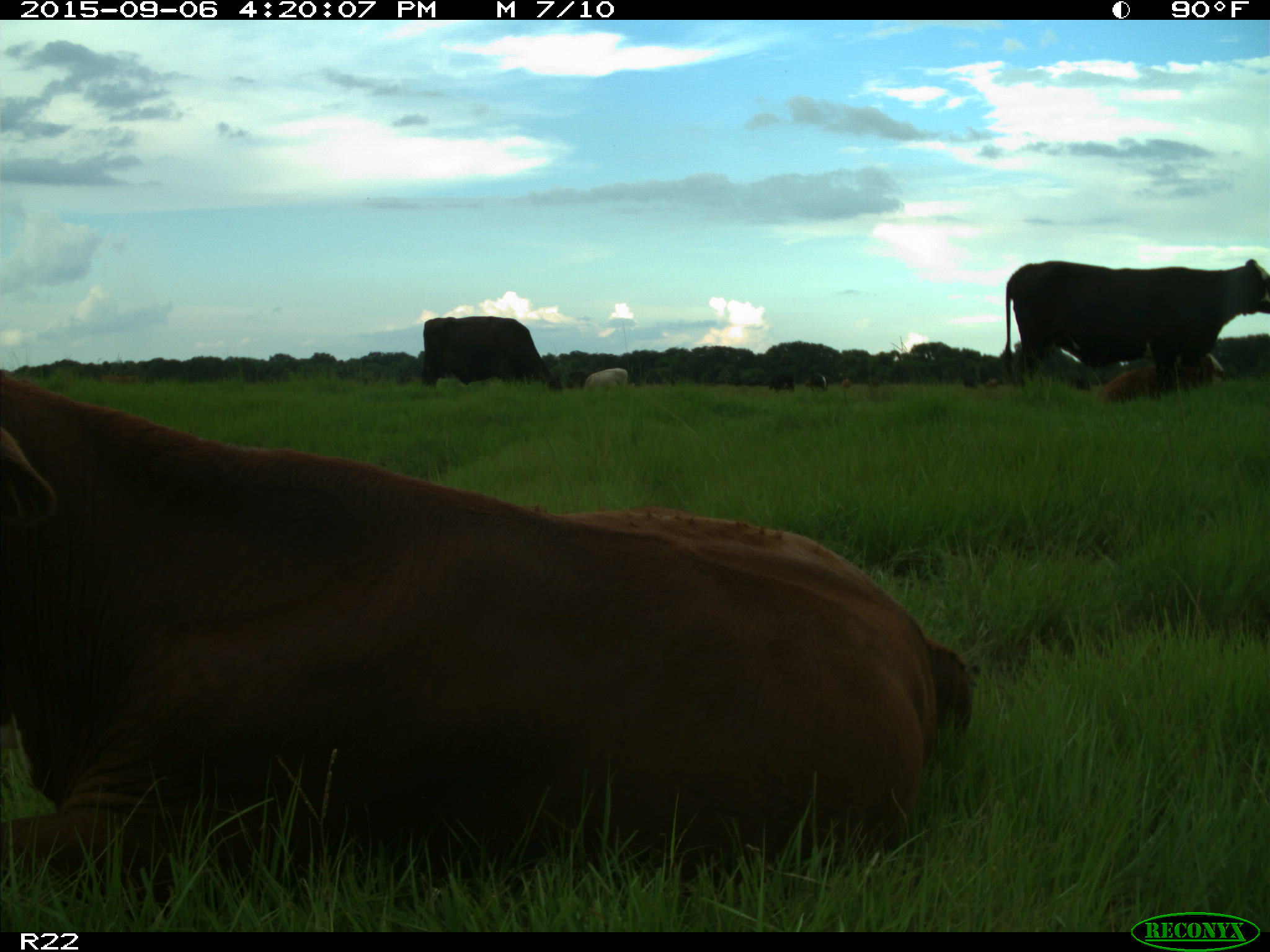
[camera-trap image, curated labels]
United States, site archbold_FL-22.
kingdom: Animalia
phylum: Chordata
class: Mammalia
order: Artiodactyla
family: Bovidae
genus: Bos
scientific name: Bos taurus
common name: domestic cow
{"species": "Bos taurus (domestic cow)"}